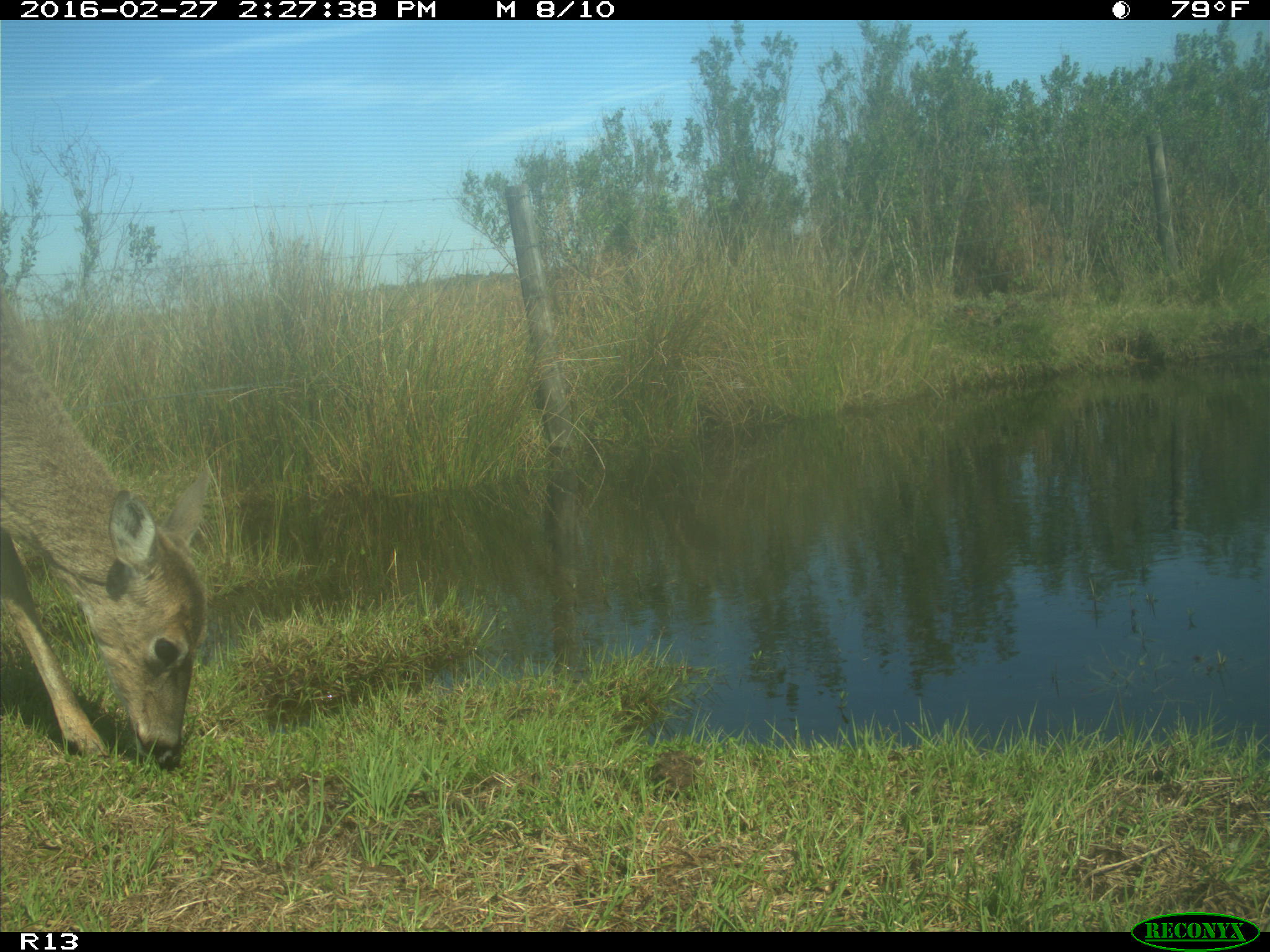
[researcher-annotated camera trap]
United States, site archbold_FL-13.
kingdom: Animalia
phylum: Chordata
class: Mammalia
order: Artiodactyla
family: Cervidae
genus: Odocoileus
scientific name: Odocoileus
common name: deer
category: unidentified deer